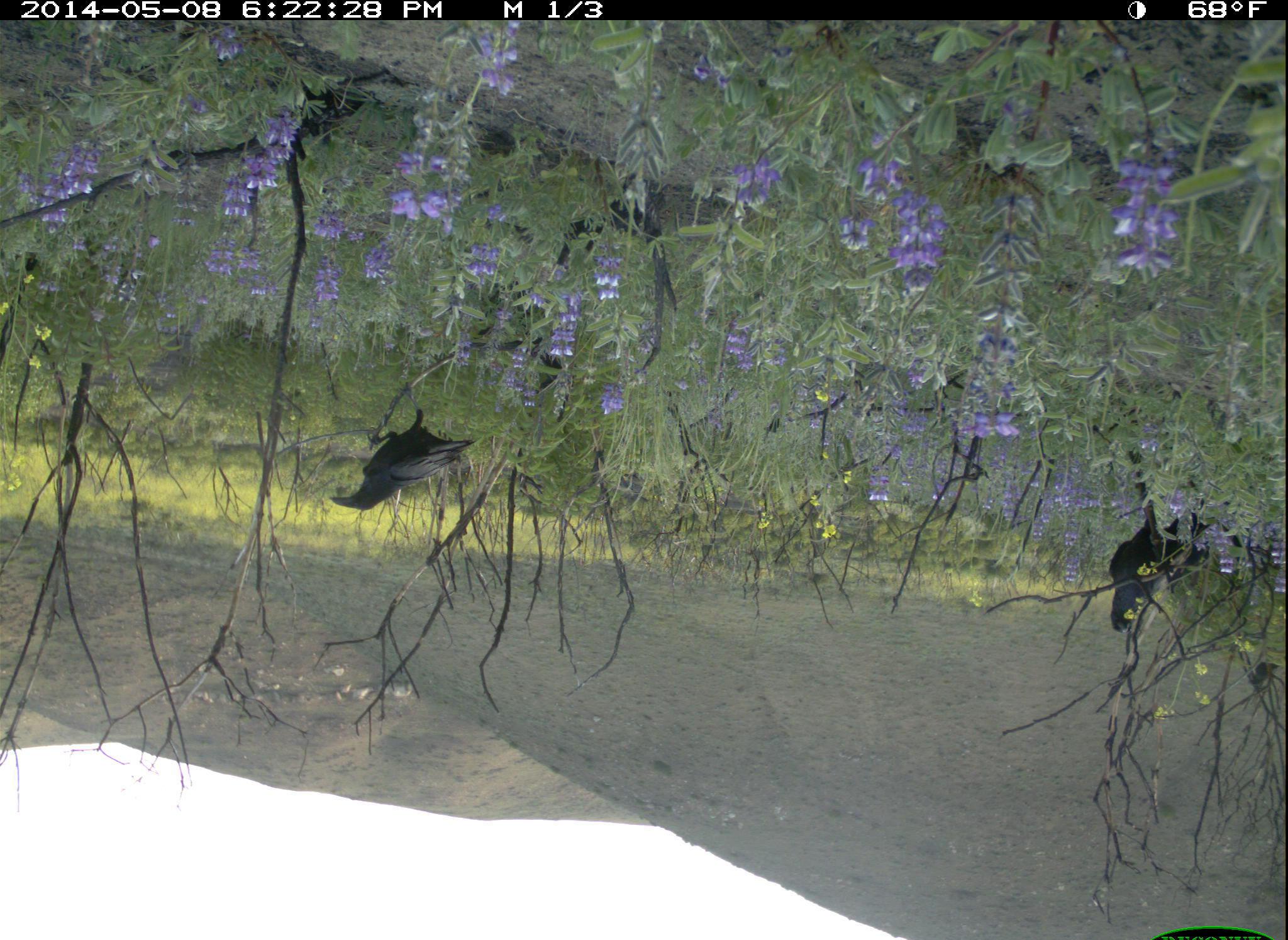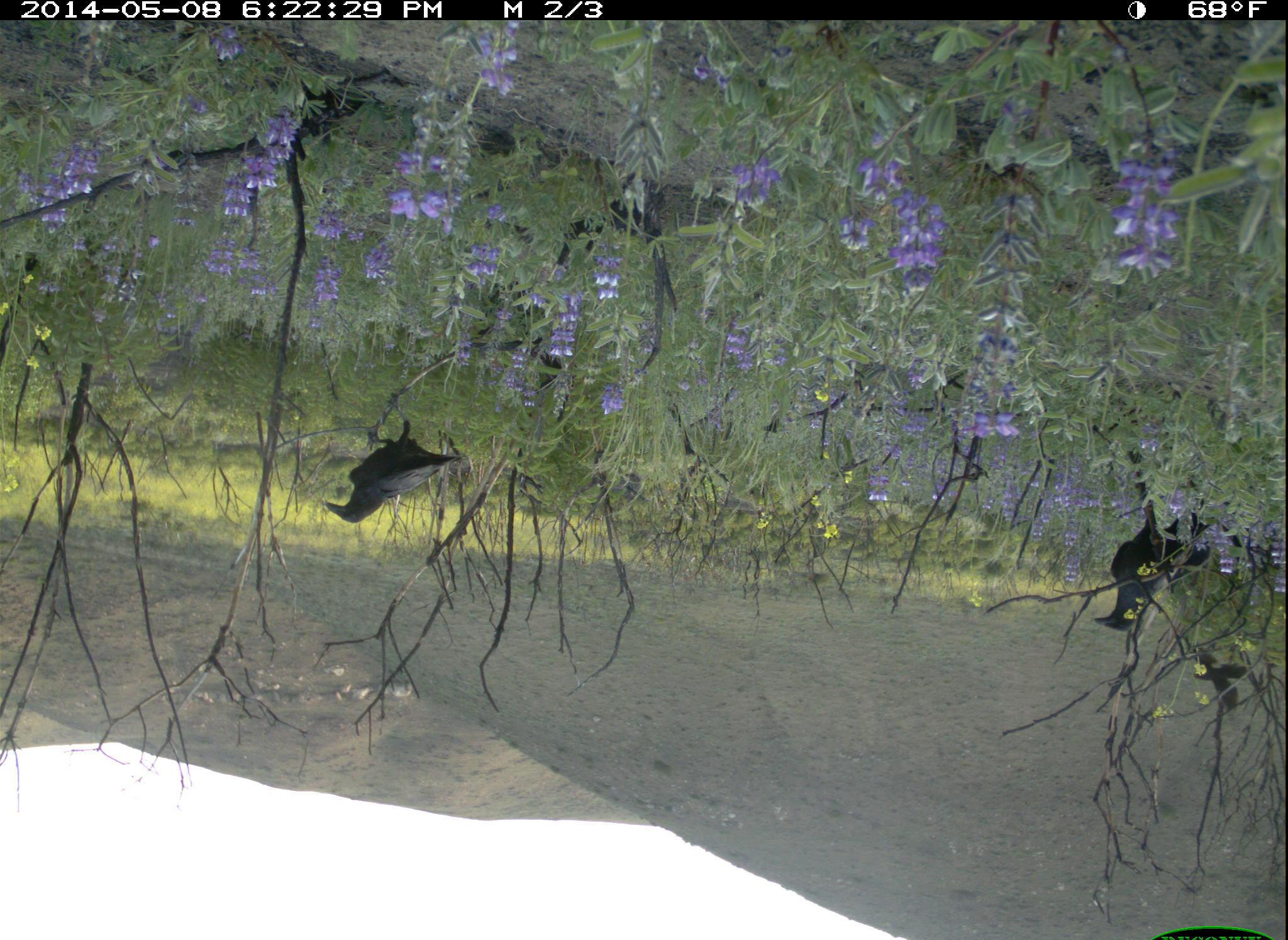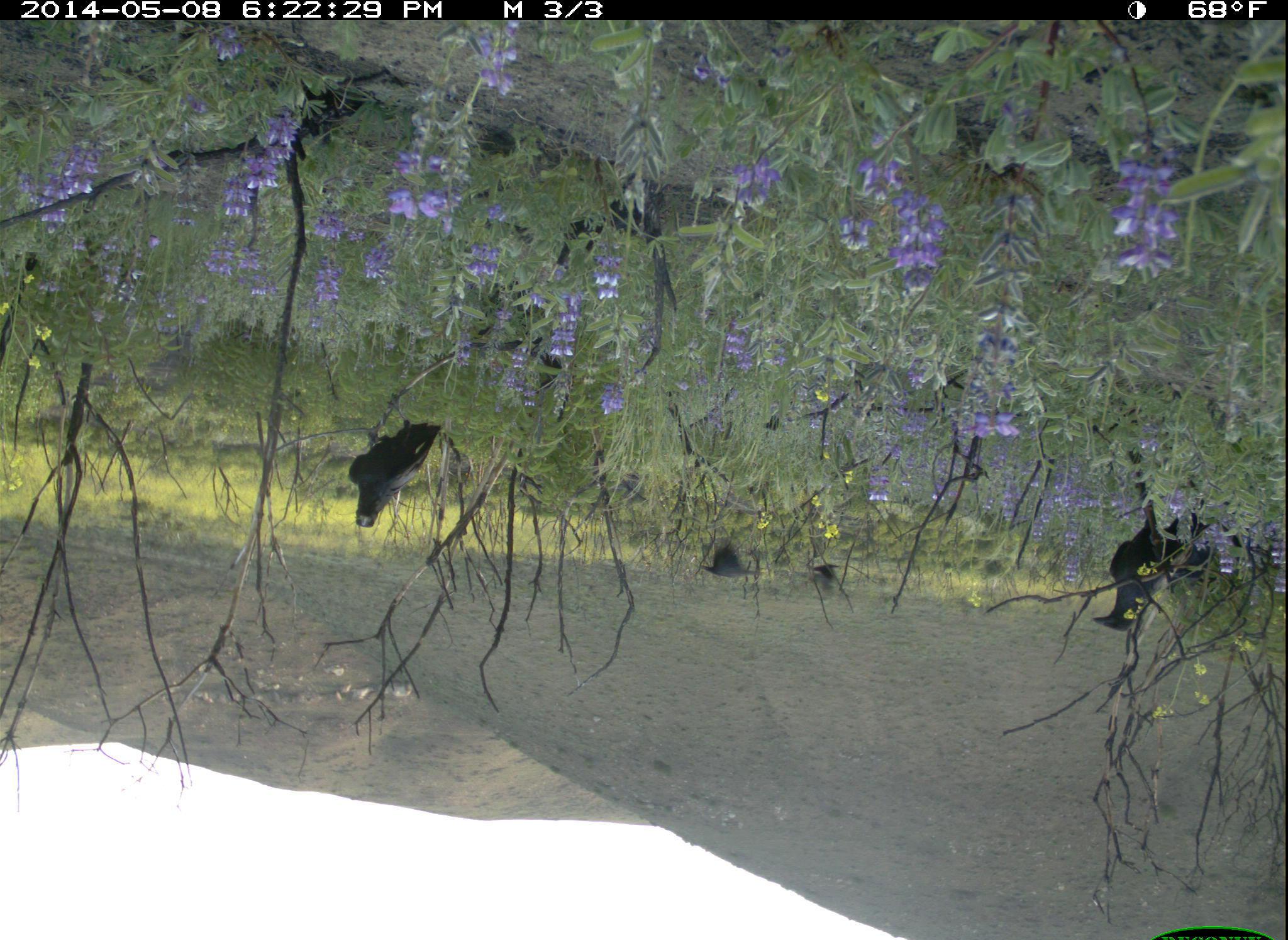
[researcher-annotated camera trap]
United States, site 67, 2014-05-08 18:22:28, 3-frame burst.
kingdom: Animalia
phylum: Chordata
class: Aves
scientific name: Aves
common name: bird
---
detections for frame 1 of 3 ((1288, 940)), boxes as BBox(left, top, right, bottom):
bird: BBox(324, 395, 476, 511); BBox(1109, 514, 1209, 637)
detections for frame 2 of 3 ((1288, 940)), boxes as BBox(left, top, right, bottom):
bird: BBox(1090, 487, 1225, 634); BBox(324, 405, 460, 522)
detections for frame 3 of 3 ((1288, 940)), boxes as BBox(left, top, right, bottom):
bird: BBox(1090, 476, 1211, 634); BBox(346, 421, 440, 530)